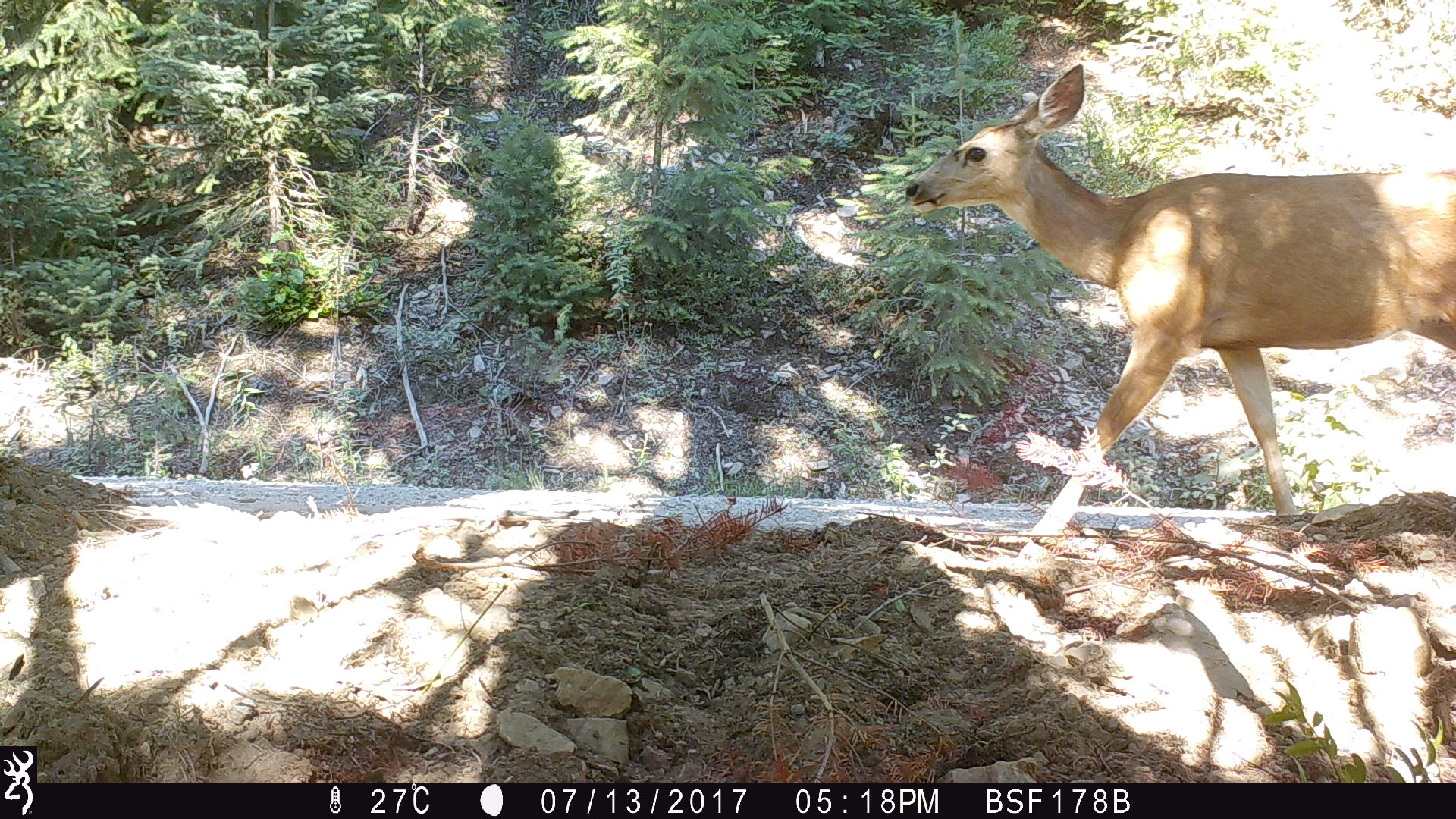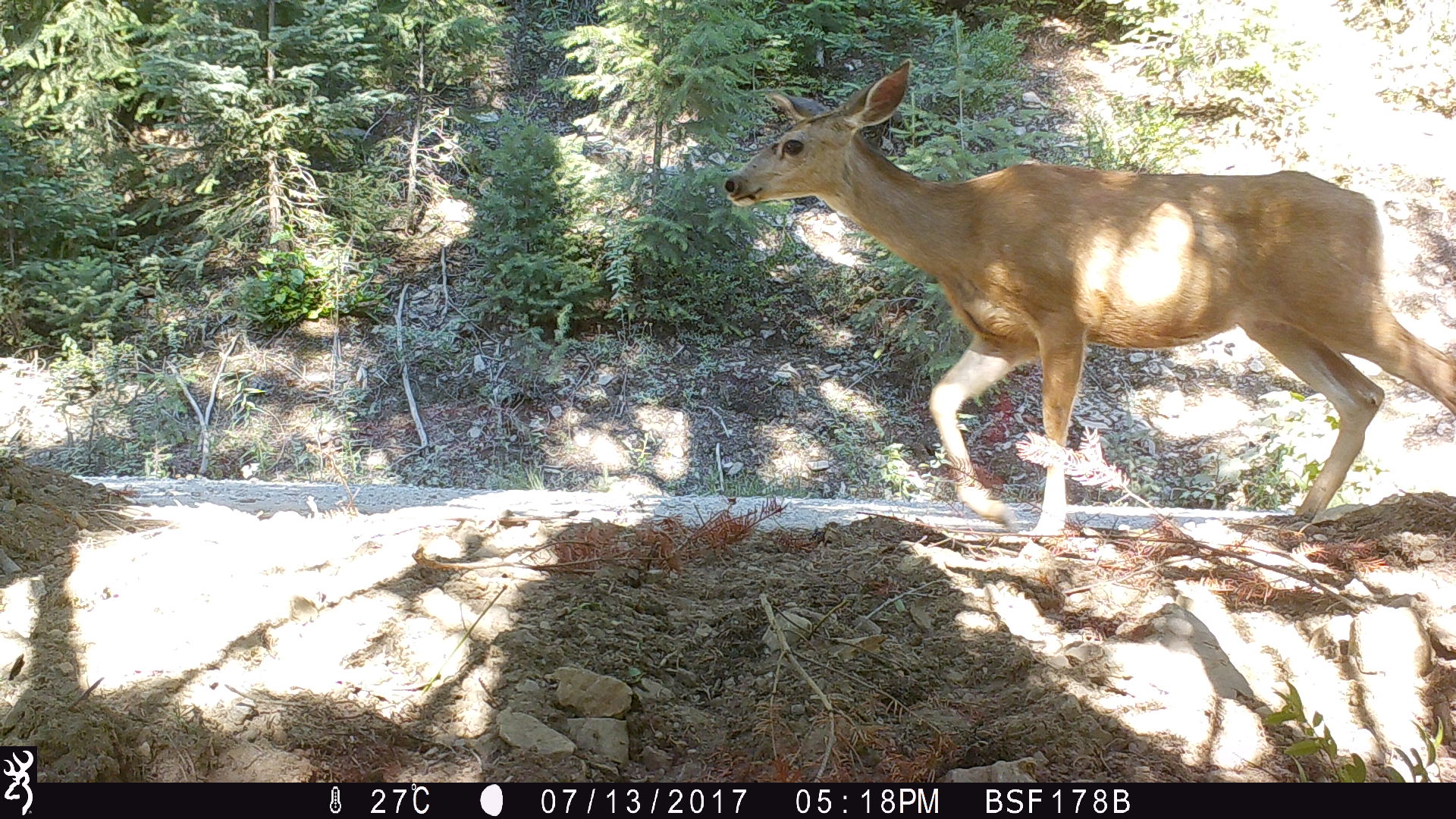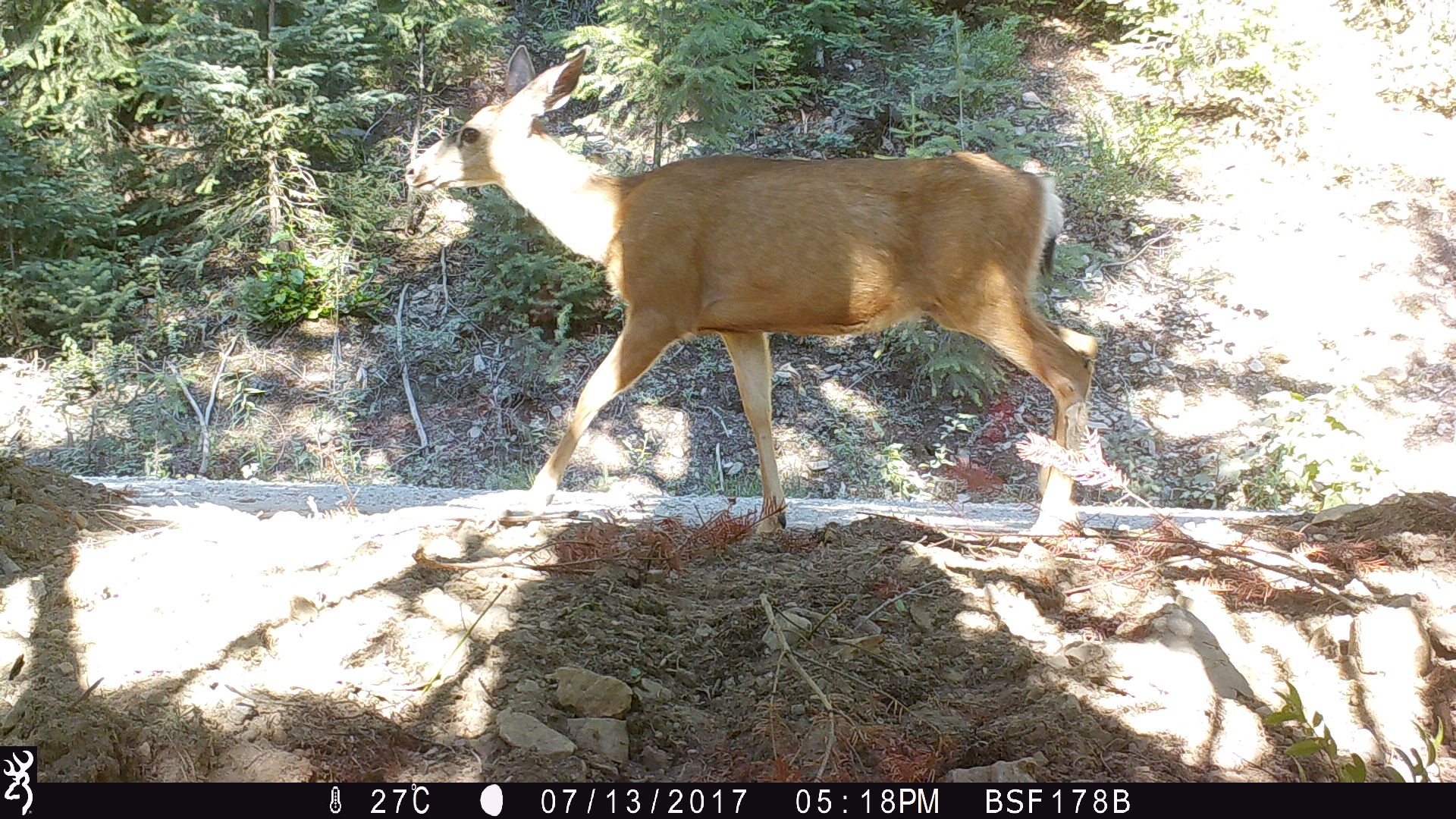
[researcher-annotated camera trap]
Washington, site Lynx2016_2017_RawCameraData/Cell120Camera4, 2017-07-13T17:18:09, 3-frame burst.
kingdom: Animalia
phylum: Chordata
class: Mammalia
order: Artiodactyla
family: Cervidae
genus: Odocoileus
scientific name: Odocoileus hemionus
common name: mule deer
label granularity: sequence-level